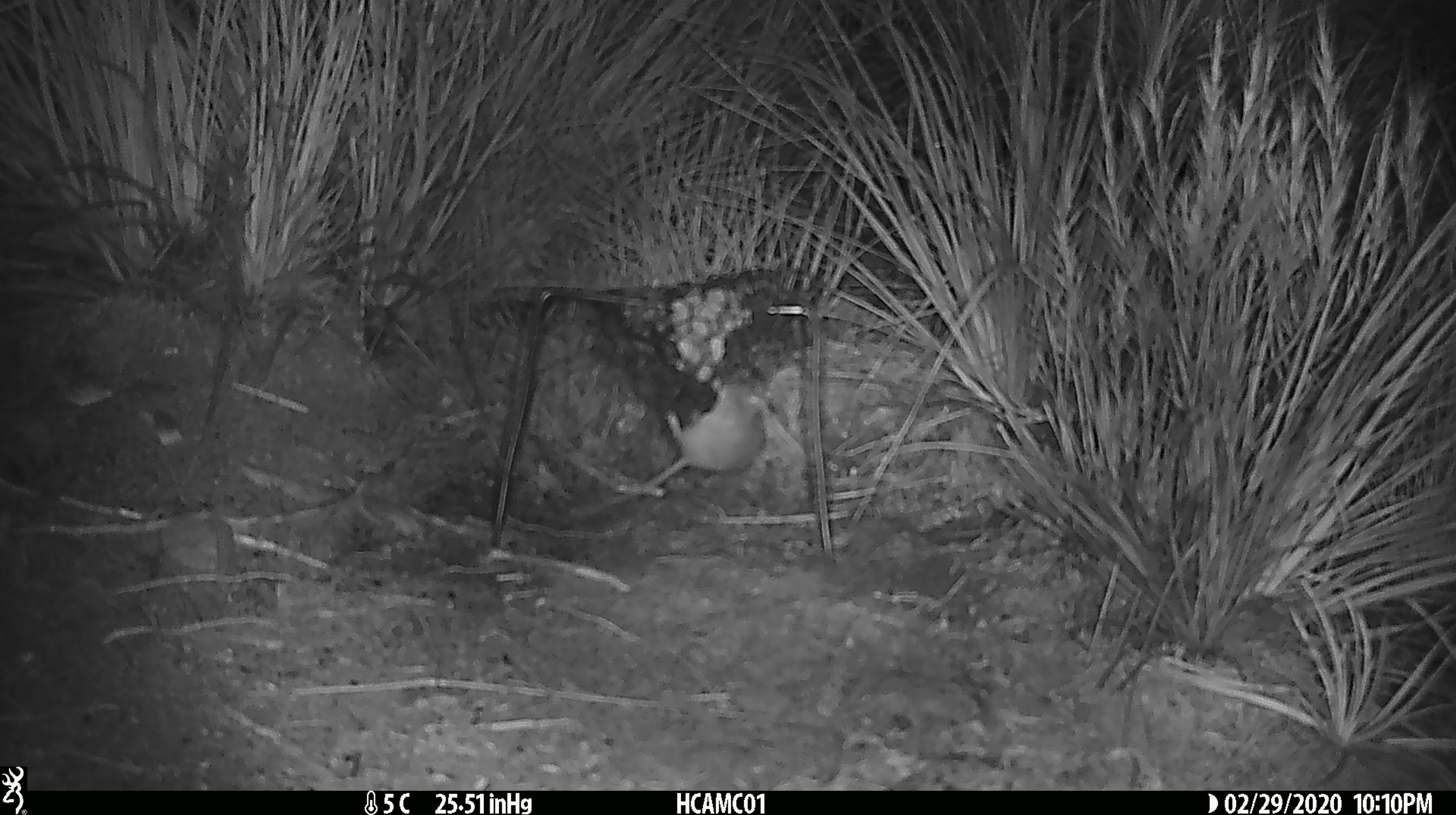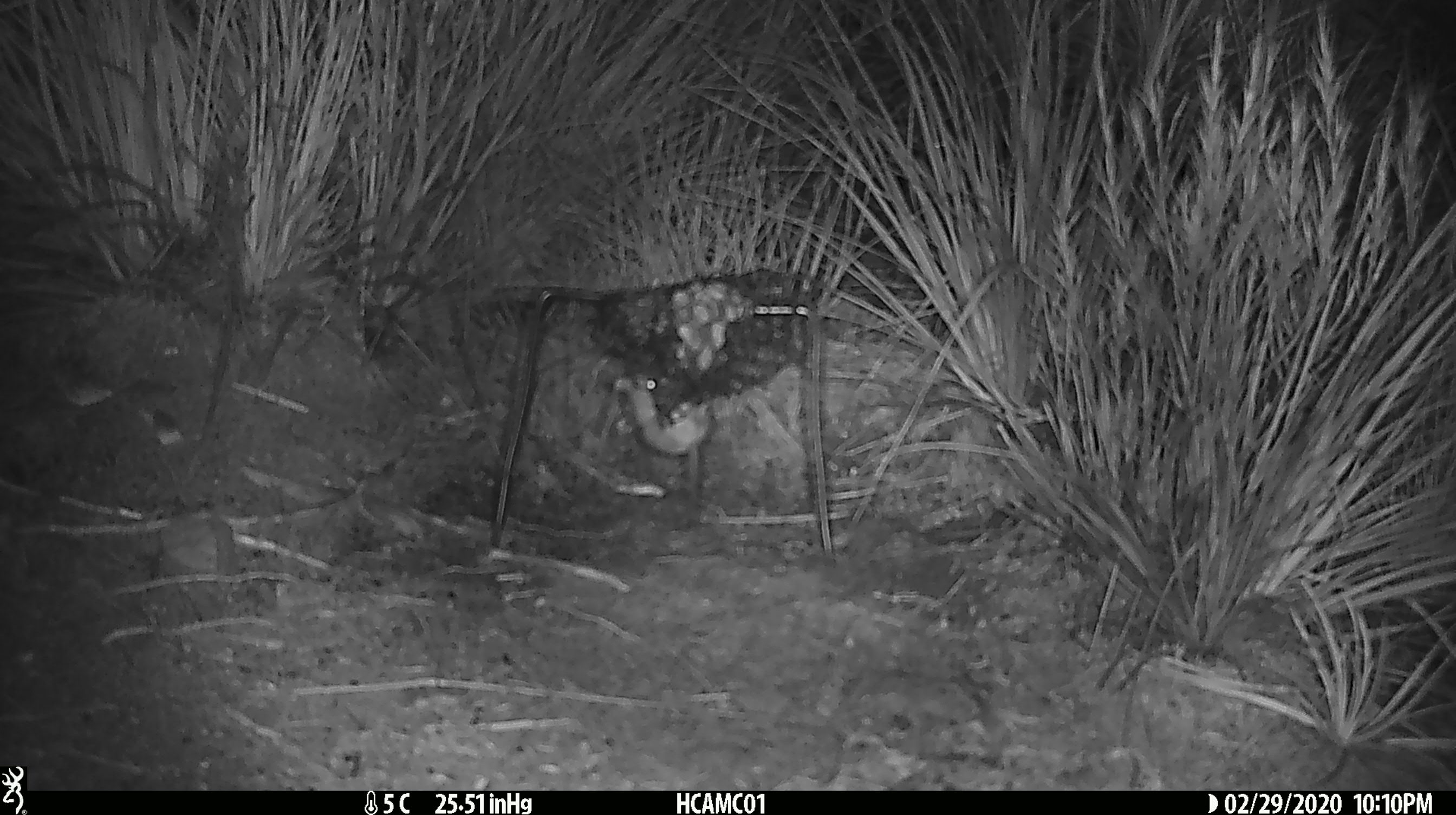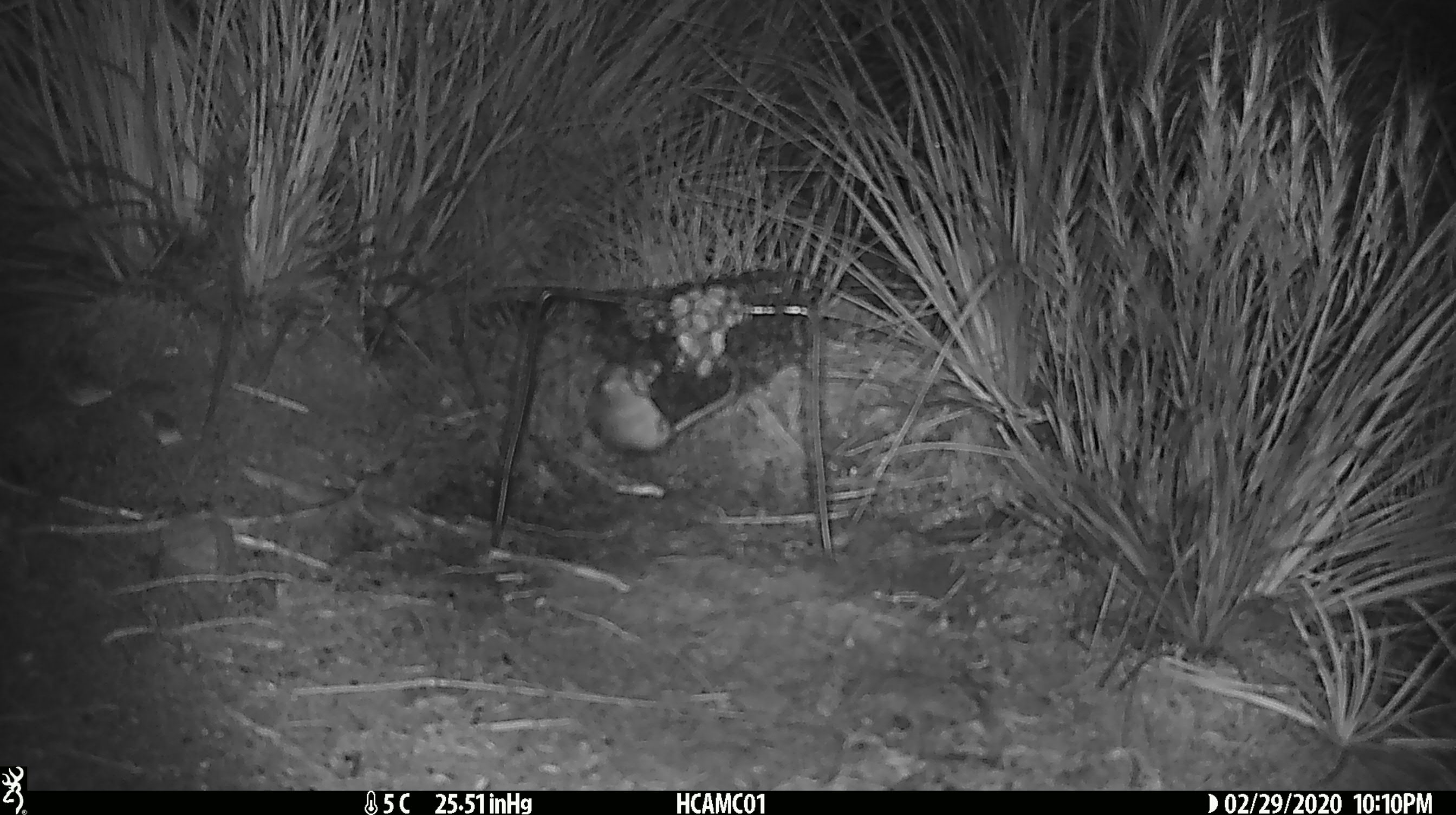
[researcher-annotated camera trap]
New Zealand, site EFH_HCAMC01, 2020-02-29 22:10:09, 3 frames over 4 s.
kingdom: Animalia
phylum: Chordata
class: Mammalia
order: Rodentia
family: Muridae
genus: Mus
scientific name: Mus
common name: mouse